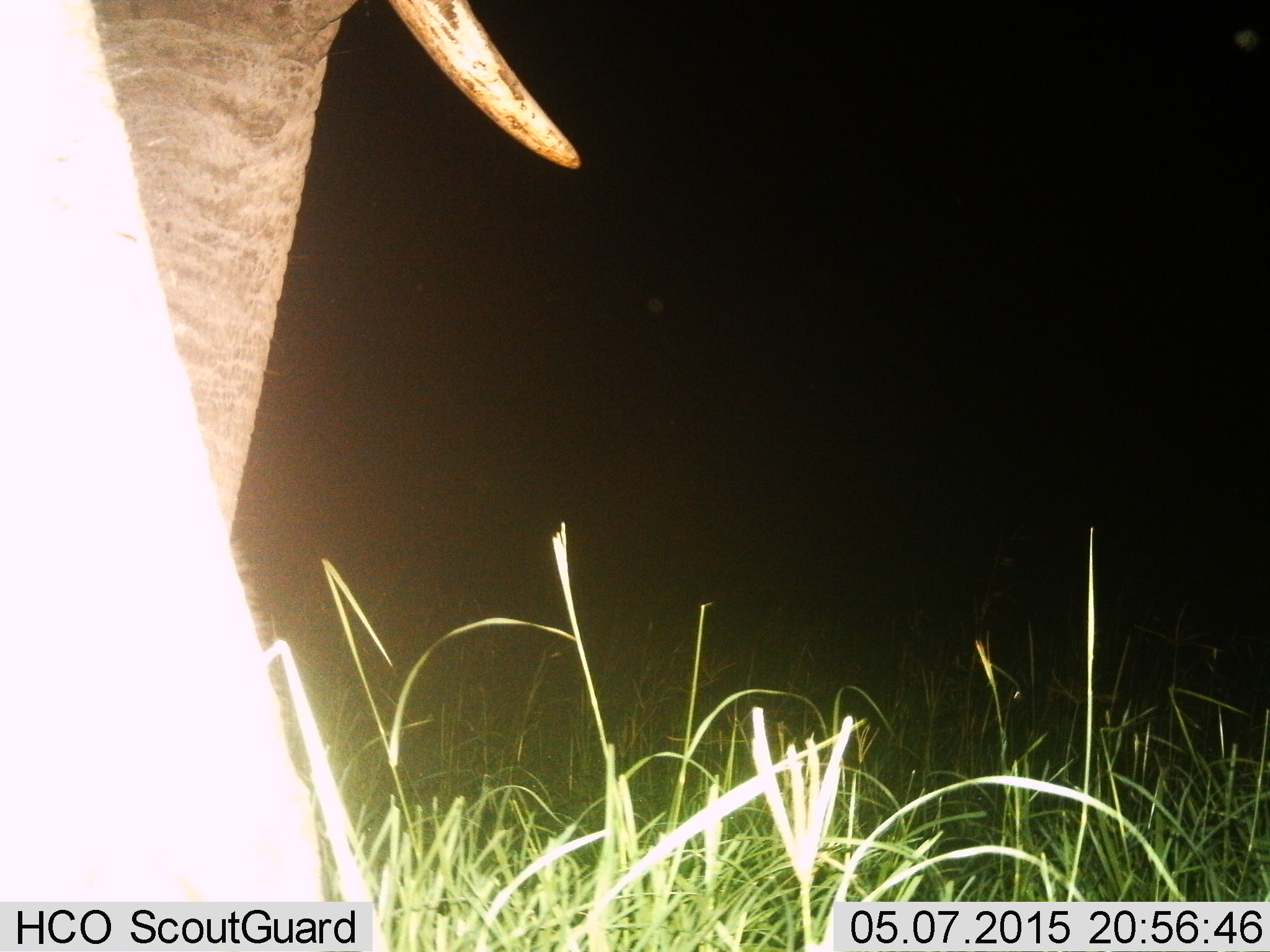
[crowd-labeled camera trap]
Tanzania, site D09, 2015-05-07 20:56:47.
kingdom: Animalia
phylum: Chordata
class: Mammalia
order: Proboscidea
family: Elephantidae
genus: Loxodonta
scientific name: Loxodonta africana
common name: african bush elephant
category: elephant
Elephant (african bush elephant) (Loxodonta africana), count 1. Behavior (volunteer vote fractions): standing 70%, resting 0%, moving 20%, interacting 10%. Young present (vote fraction): 0%. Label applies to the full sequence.